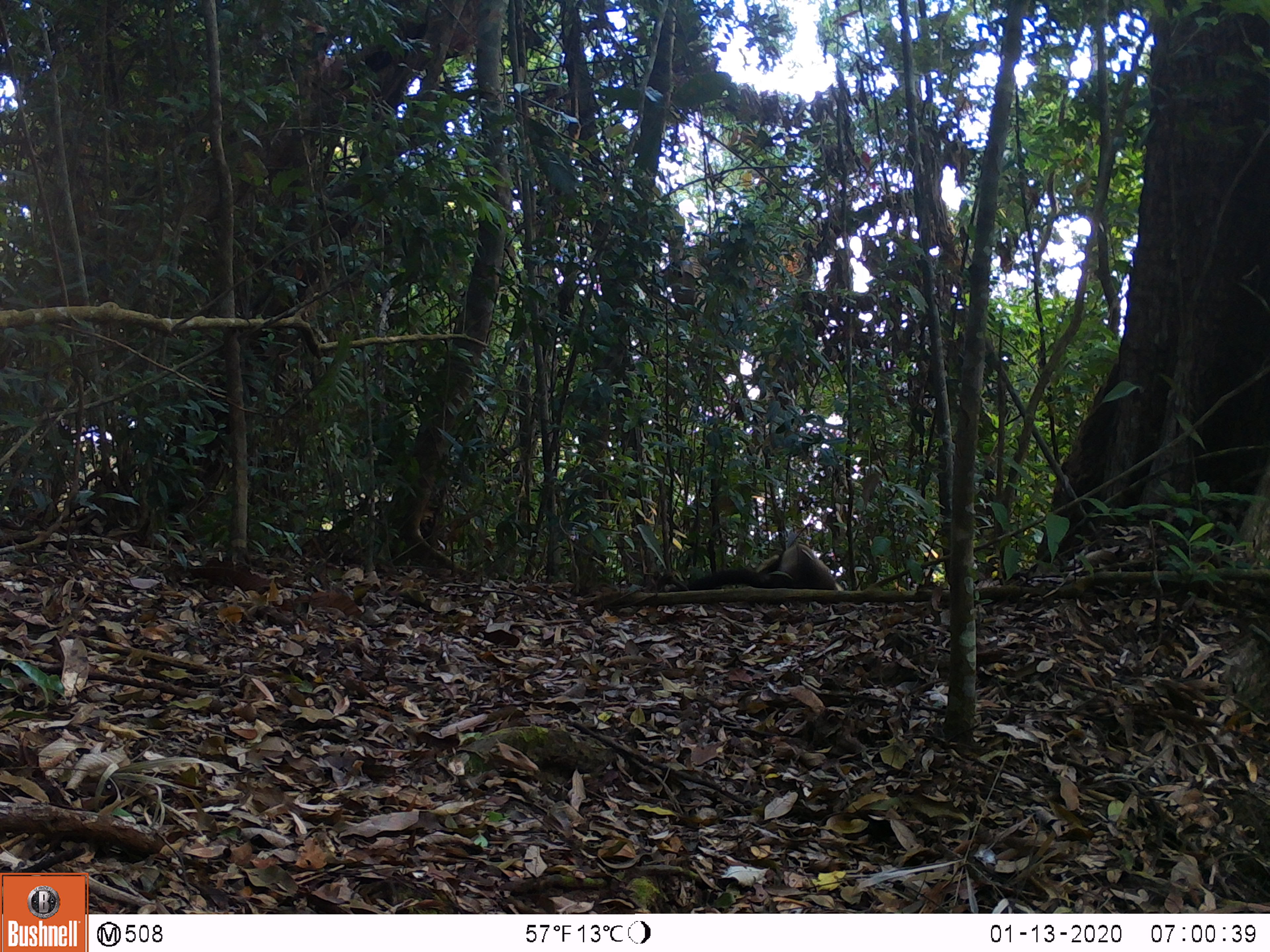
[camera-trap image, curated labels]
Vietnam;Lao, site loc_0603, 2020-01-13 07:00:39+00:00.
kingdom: Animalia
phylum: Chordata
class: Mammalia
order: Carnivora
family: Mustelidae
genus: Martes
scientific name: Martes flavigula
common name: yellow-throated marten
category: yellow throated marten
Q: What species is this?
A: Yellow throated marten (yellow-throated marten) (Martes flavigula).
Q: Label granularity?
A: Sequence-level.